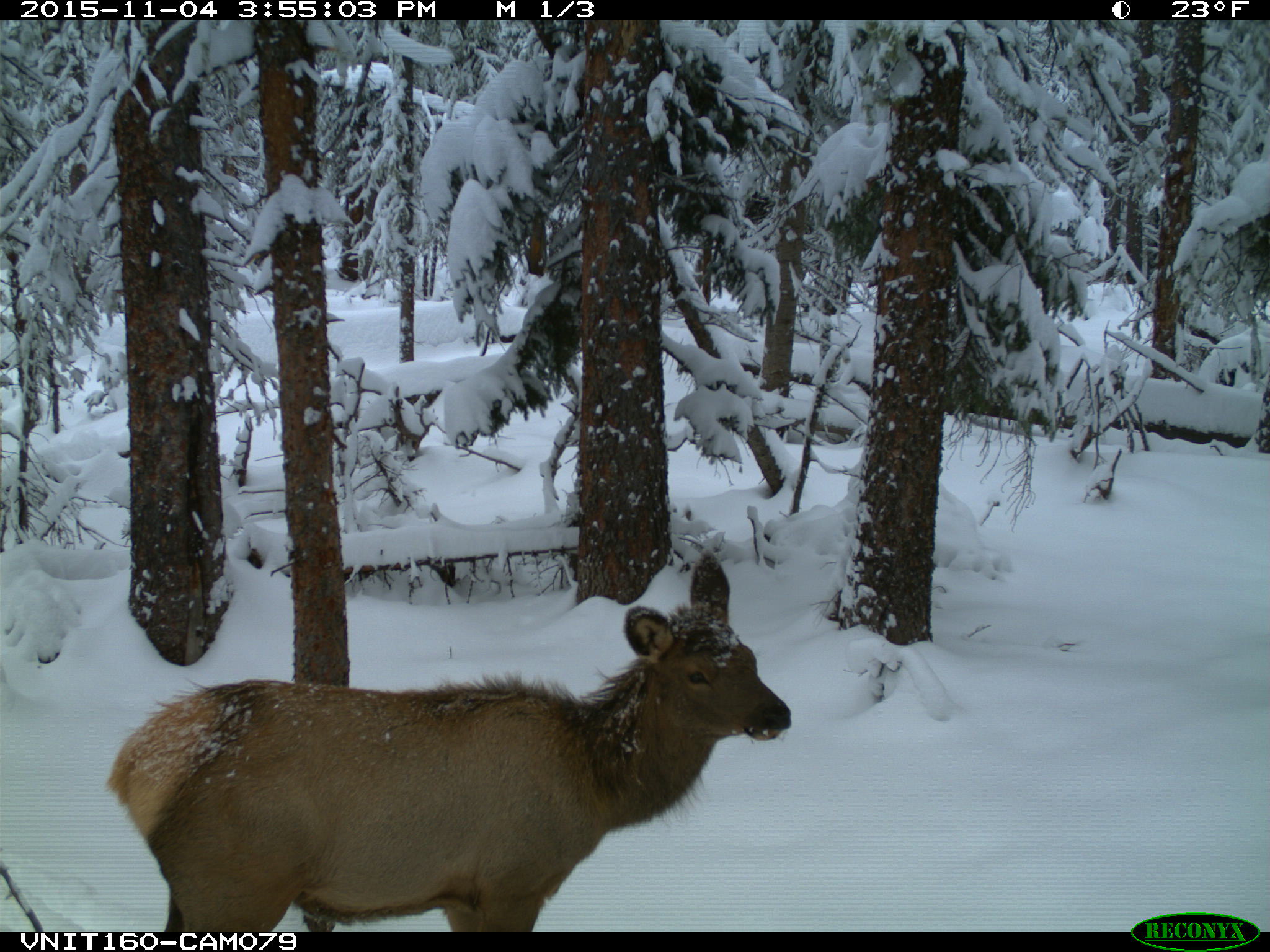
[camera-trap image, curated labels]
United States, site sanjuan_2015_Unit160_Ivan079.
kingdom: Animalia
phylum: Chordata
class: Mammalia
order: Artiodactyla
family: Cervidae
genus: Cervus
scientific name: Cervus elaphus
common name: red deer